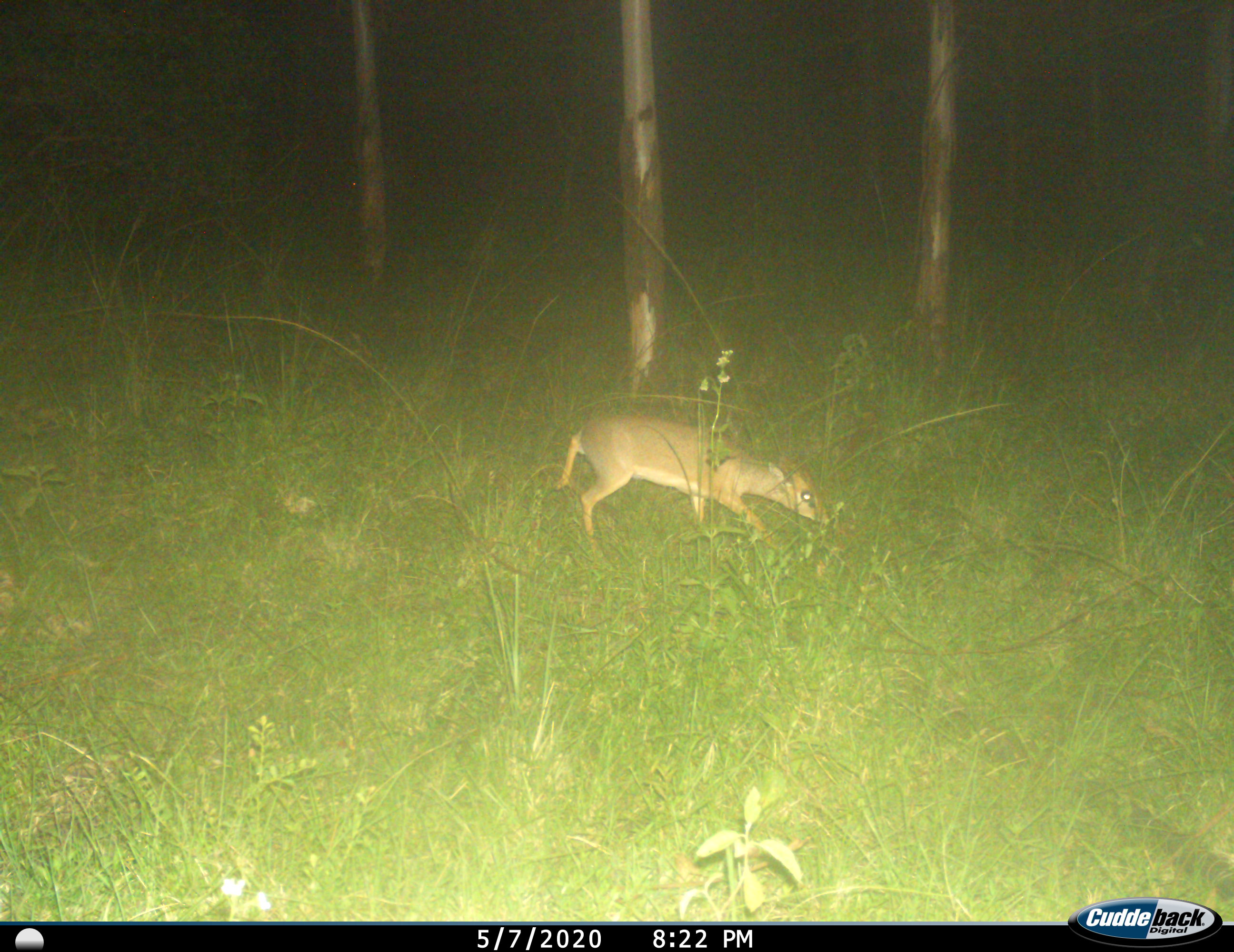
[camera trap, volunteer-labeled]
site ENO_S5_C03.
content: unidentified animal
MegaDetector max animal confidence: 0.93